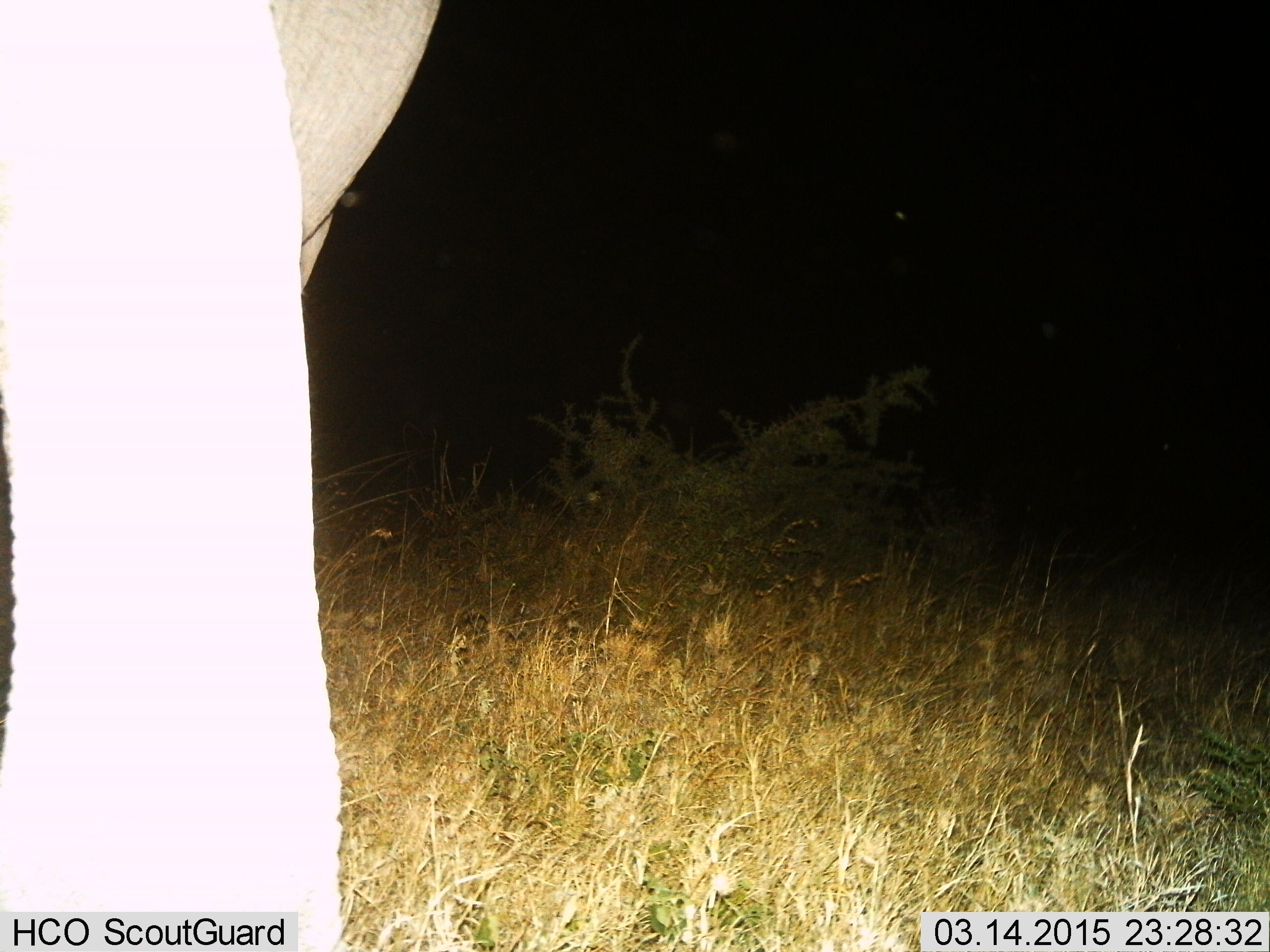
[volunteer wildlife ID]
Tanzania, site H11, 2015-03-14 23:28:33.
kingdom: Animalia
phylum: Chordata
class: Mammalia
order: Proboscidea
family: Elephantidae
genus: Loxodonta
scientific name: Loxodonta africana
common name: african bush elephant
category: elephant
Elephant (african bush elephant) (Loxodonta africana), count 1. Behavior (volunteer vote fractions): standing 100%, resting 0%, moving 0%, interacting 0%. Young present (vote fraction): 0%. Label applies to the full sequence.